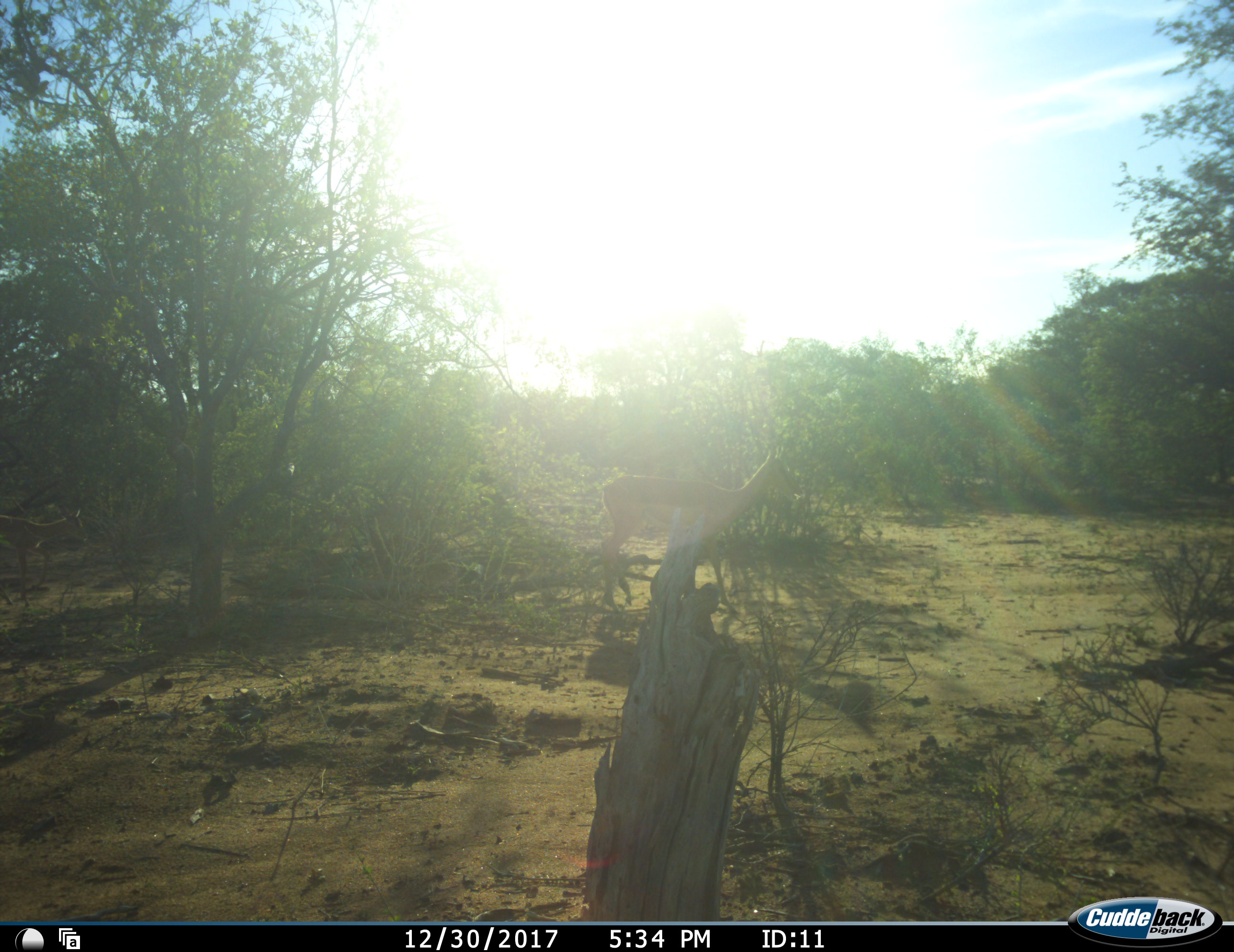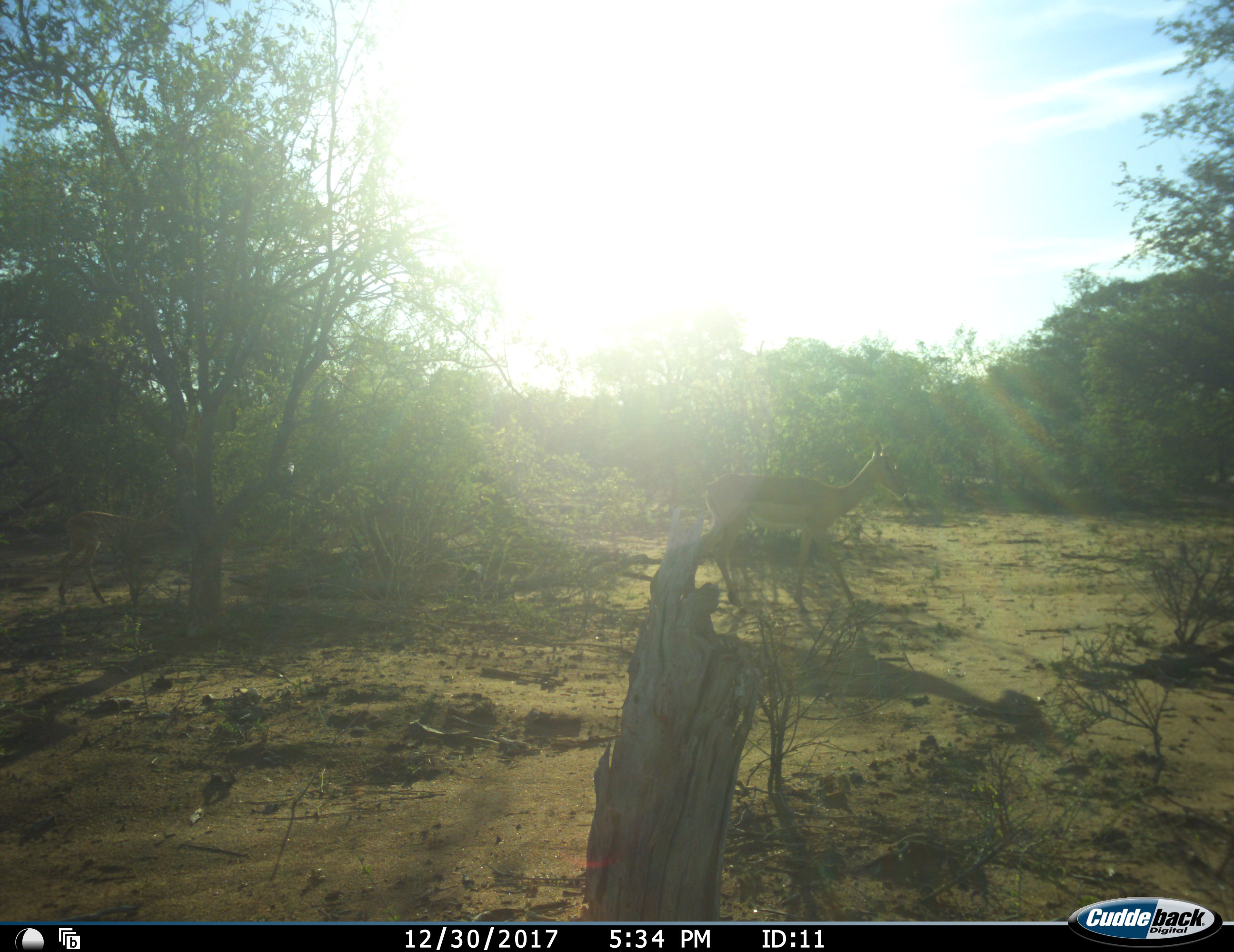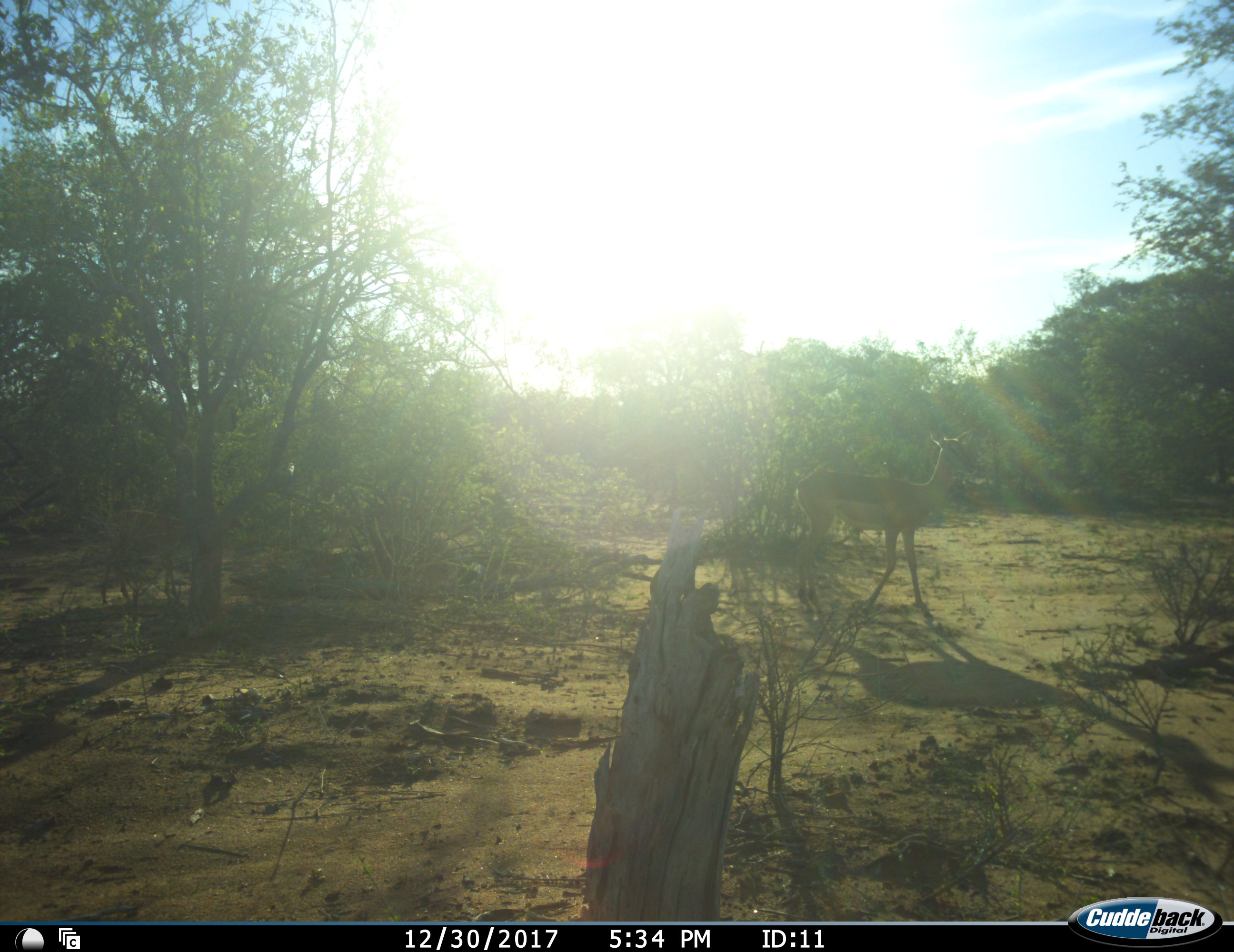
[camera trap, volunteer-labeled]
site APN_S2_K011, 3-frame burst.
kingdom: Animalia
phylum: Chordata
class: Mammalia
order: Artiodactyla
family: Bovidae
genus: Aepyceros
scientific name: Aepyceros melampus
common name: impala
Impala (Aepyceros melampus), count 1. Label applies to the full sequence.